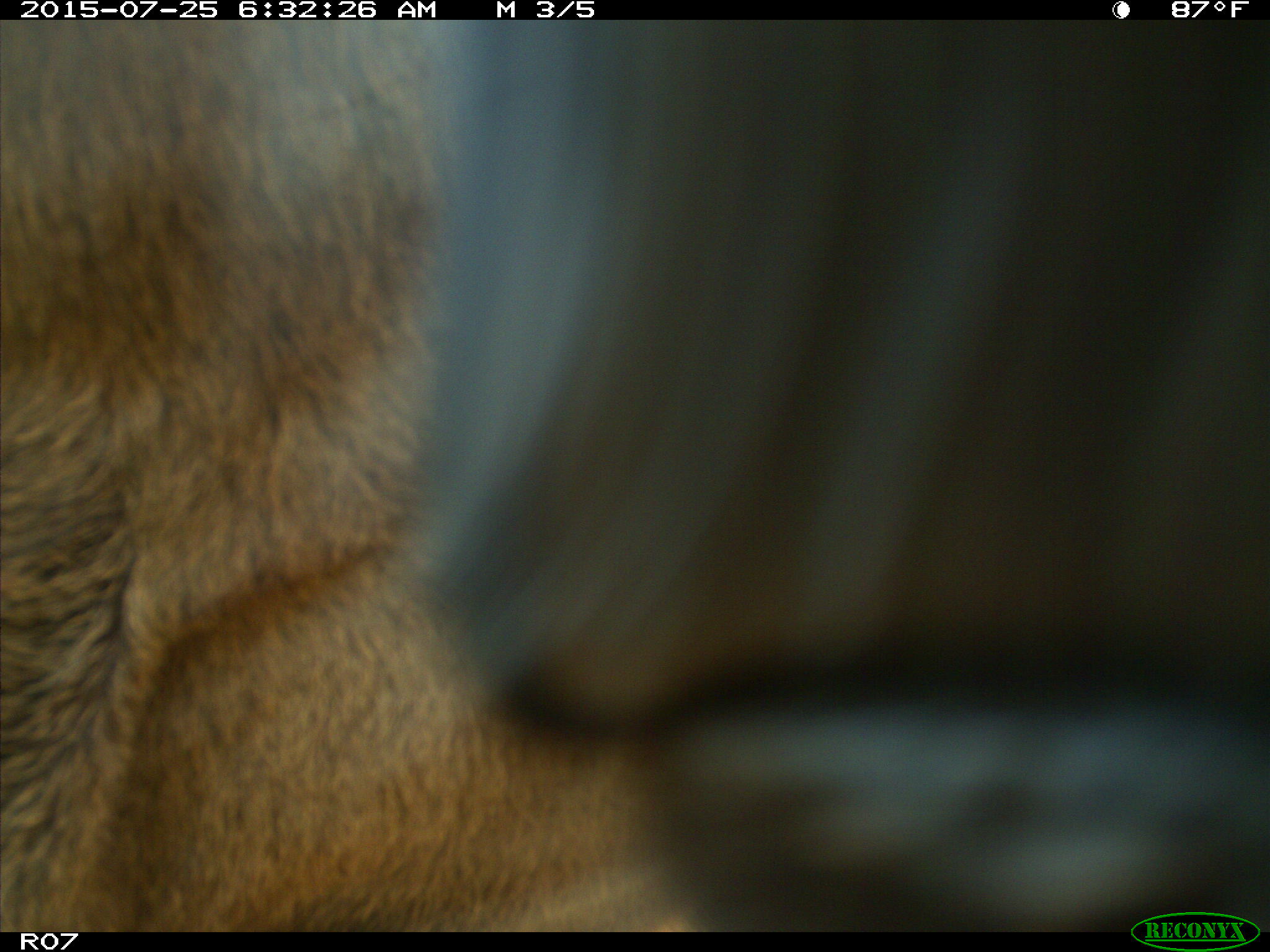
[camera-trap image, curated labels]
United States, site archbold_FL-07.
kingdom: Animalia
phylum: Chordata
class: Mammalia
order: Artiodactyla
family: Bovidae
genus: Bos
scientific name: Bos taurus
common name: domestic cow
Bos taurus (domestic cow).